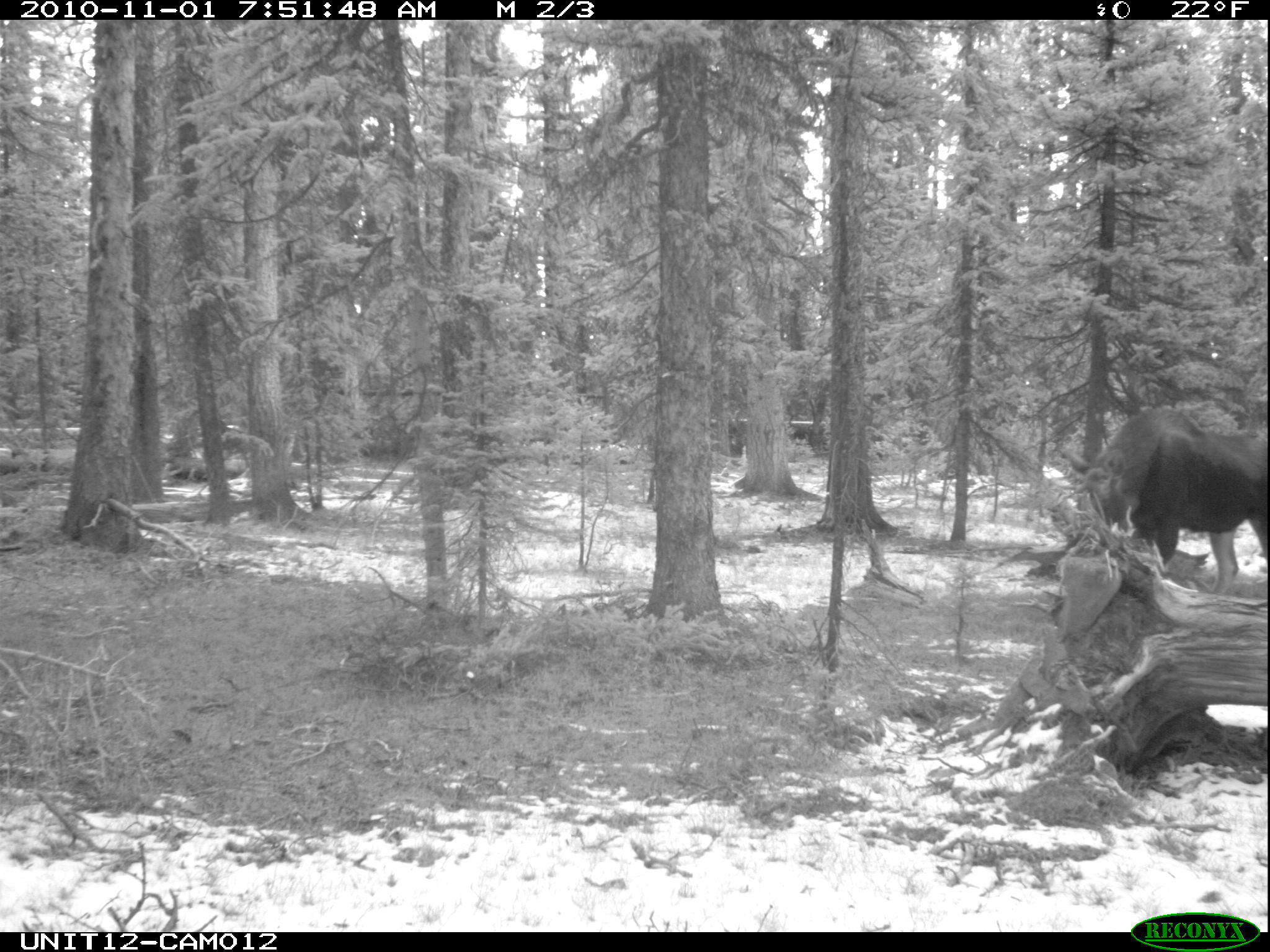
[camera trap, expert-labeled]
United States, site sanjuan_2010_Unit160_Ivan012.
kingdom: Animalia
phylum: Chordata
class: Mammalia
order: Artiodactyla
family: Cervidae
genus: Alces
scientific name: Alces alces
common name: moose